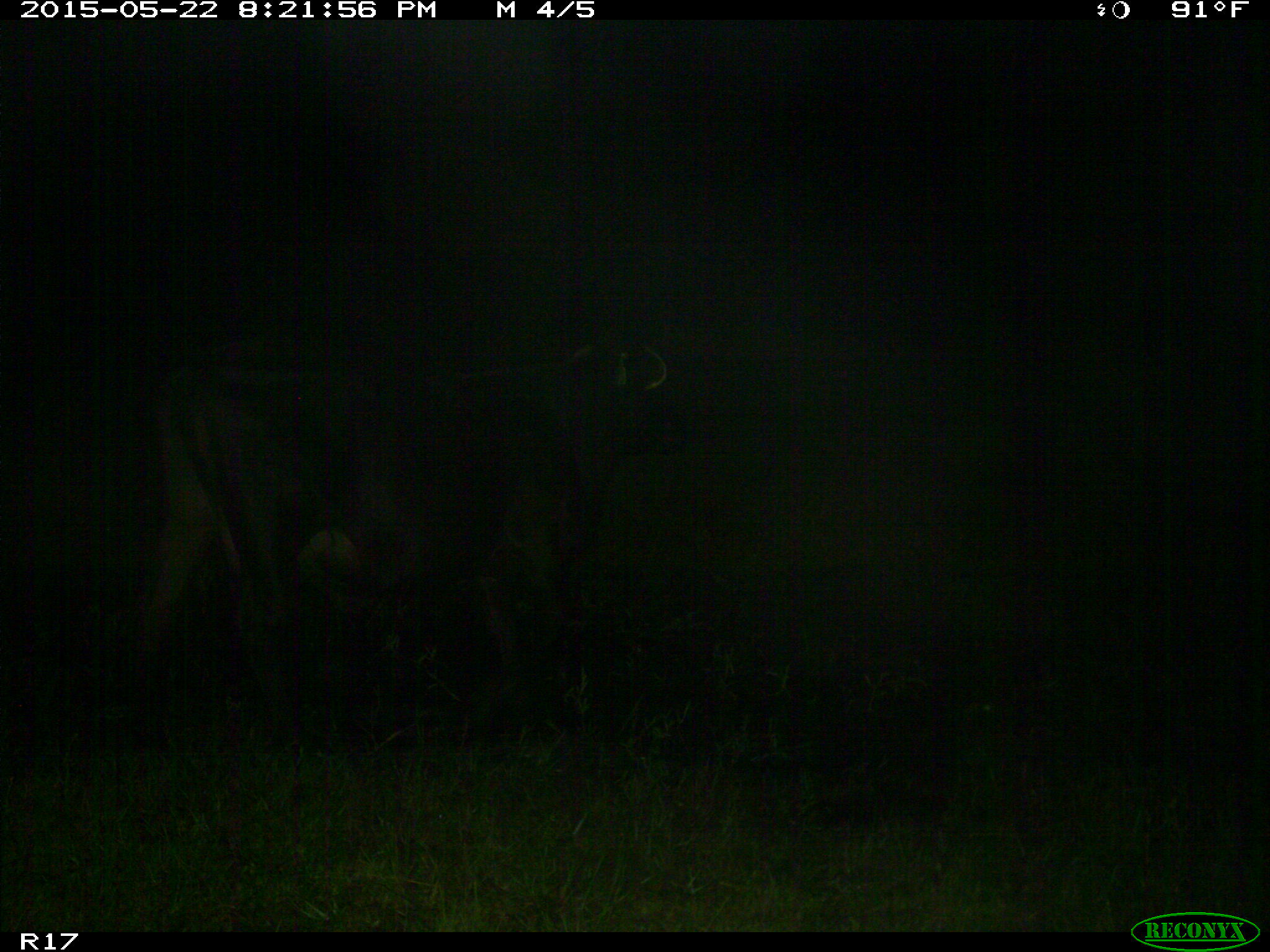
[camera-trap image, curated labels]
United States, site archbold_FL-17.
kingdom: Animalia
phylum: Chordata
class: Mammalia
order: Artiodactyla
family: Bovidae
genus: Bos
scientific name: Bos taurus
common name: domestic cow